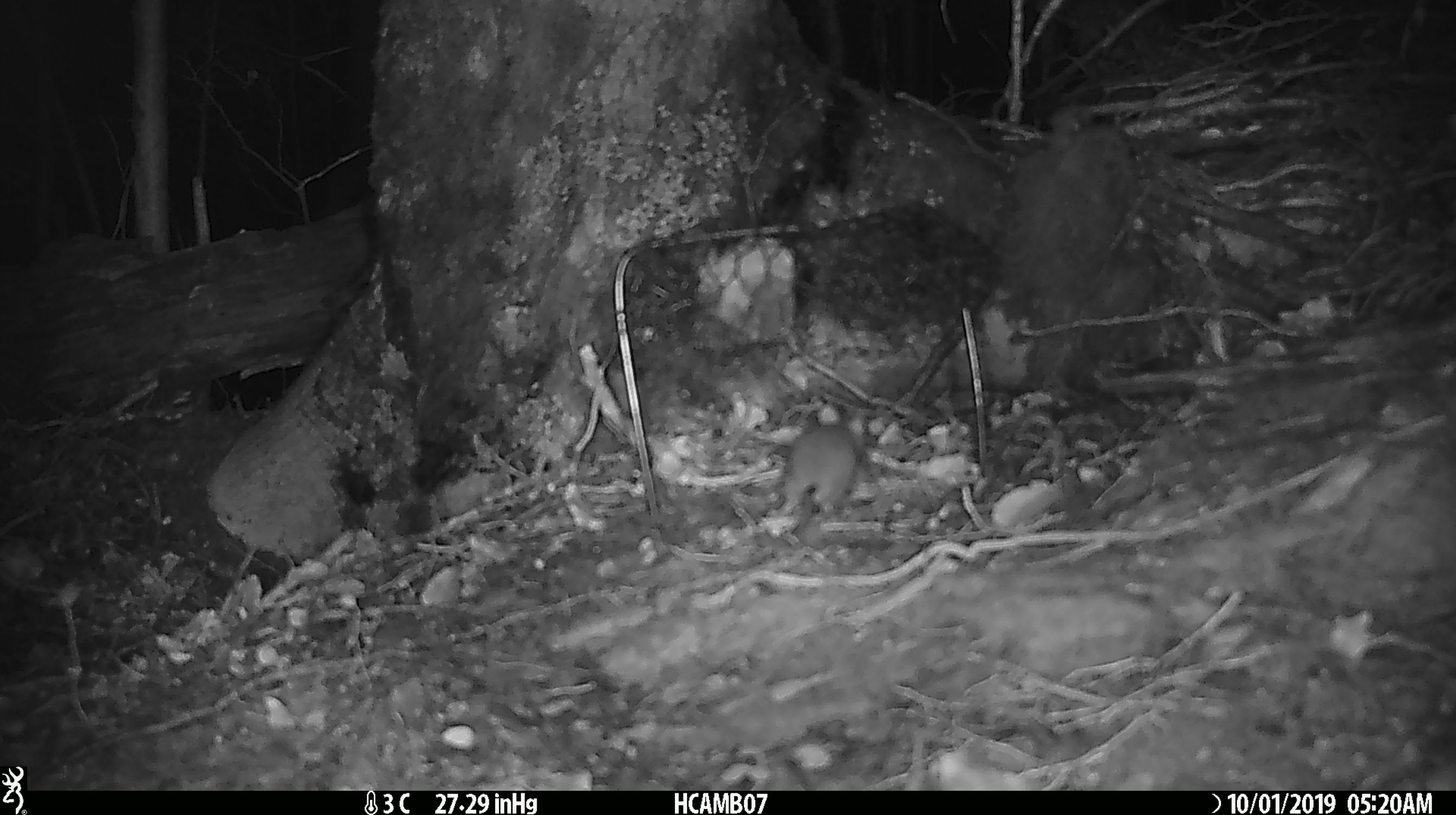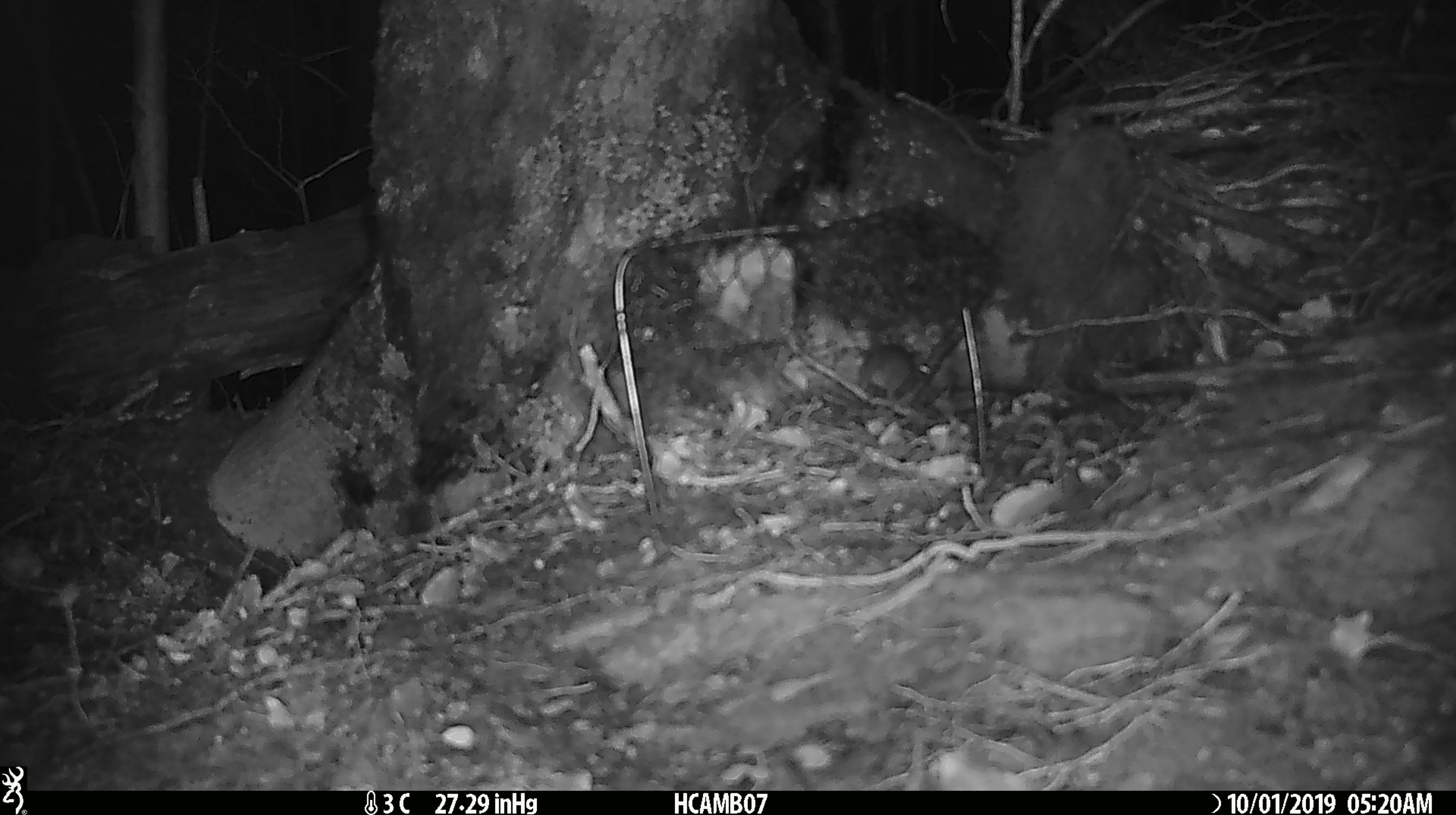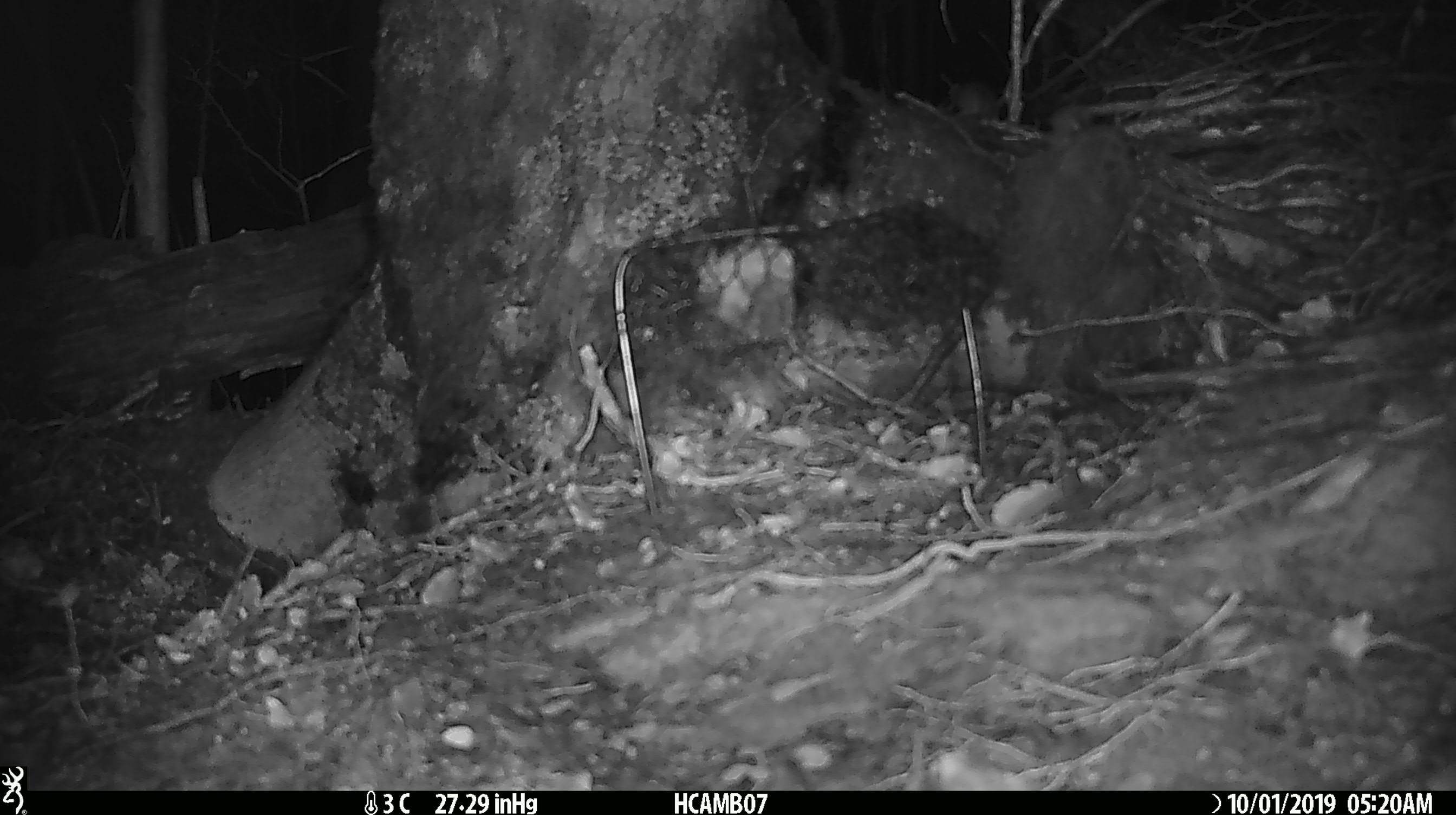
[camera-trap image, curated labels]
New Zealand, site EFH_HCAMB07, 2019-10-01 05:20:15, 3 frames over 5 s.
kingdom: Animalia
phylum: Chordata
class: Mammalia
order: Rodentia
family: Muridae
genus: Mus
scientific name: Mus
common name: mouse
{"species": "mouse (Mus)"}